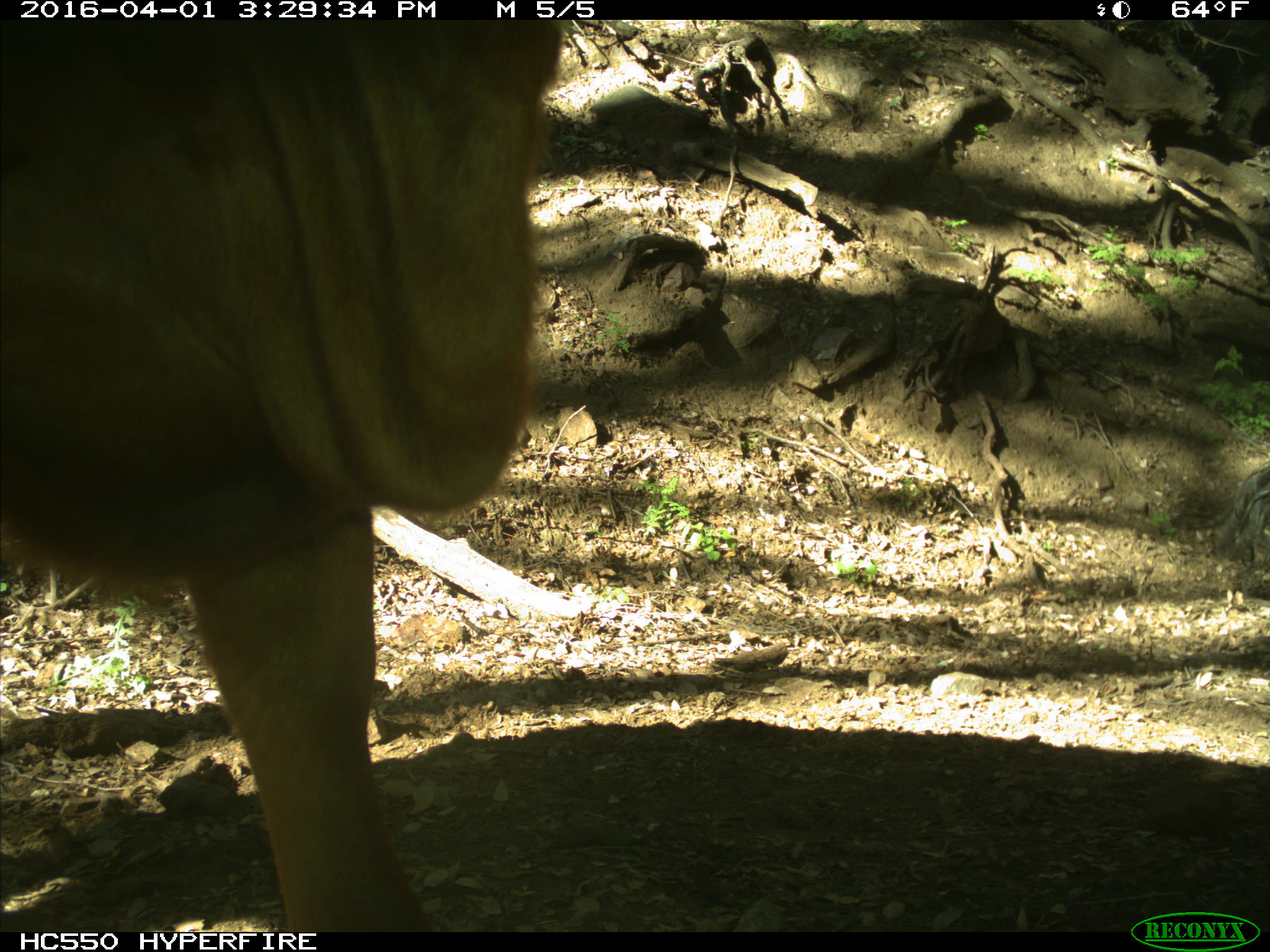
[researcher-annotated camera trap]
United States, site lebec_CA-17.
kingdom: Animalia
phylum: Chordata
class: Mammalia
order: Artiodactyla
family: Bovidae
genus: Bos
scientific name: Bos taurus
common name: domestic cow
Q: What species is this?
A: Bos taurus (domestic cow).